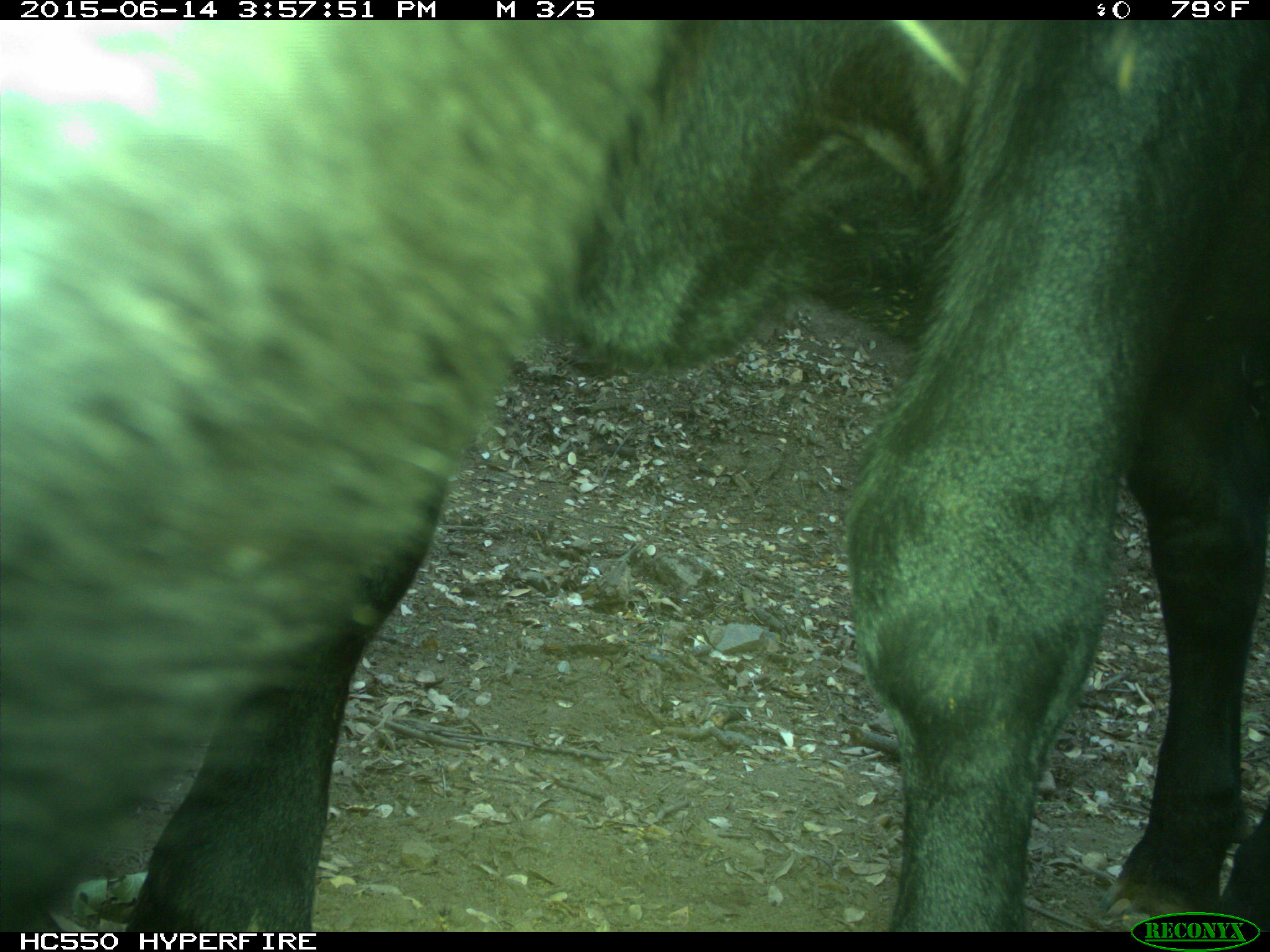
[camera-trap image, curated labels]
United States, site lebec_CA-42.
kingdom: Animalia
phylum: Chordata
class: Mammalia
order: Artiodactyla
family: Bovidae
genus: Bos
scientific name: Bos taurus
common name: domestic cow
Bos taurus (domestic cow).